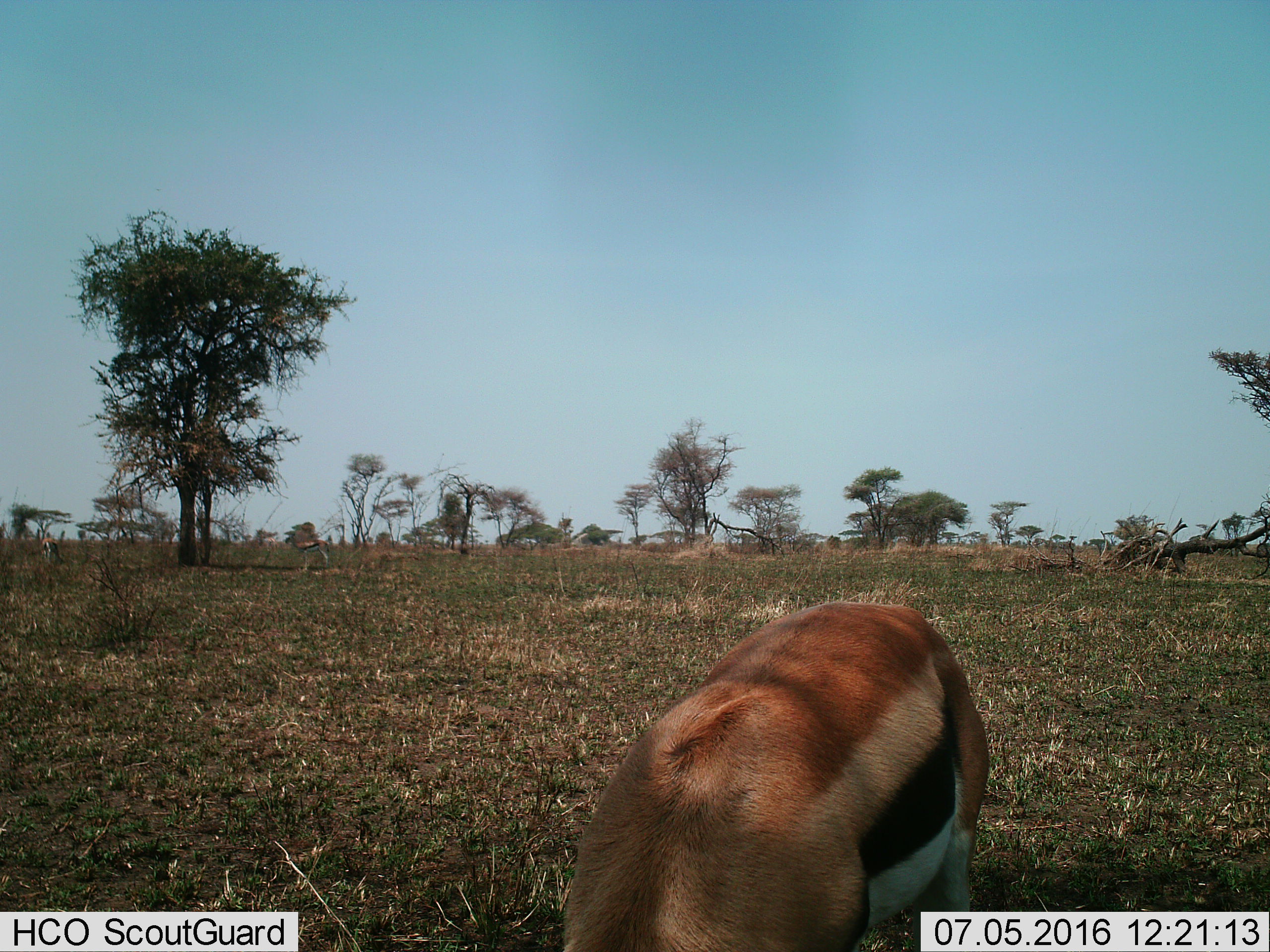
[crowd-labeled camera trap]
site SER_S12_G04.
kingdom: Animalia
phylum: Chordata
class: Mammalia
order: Artiodactyla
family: Bovidae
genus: Eudorcas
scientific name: Eudorcas thomsonii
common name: thomson's gazelle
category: gazellethomsons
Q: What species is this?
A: Gazellethomsons (thomson's gazelle) (Eudorcas thomsonii).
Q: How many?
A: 1.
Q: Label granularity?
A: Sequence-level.